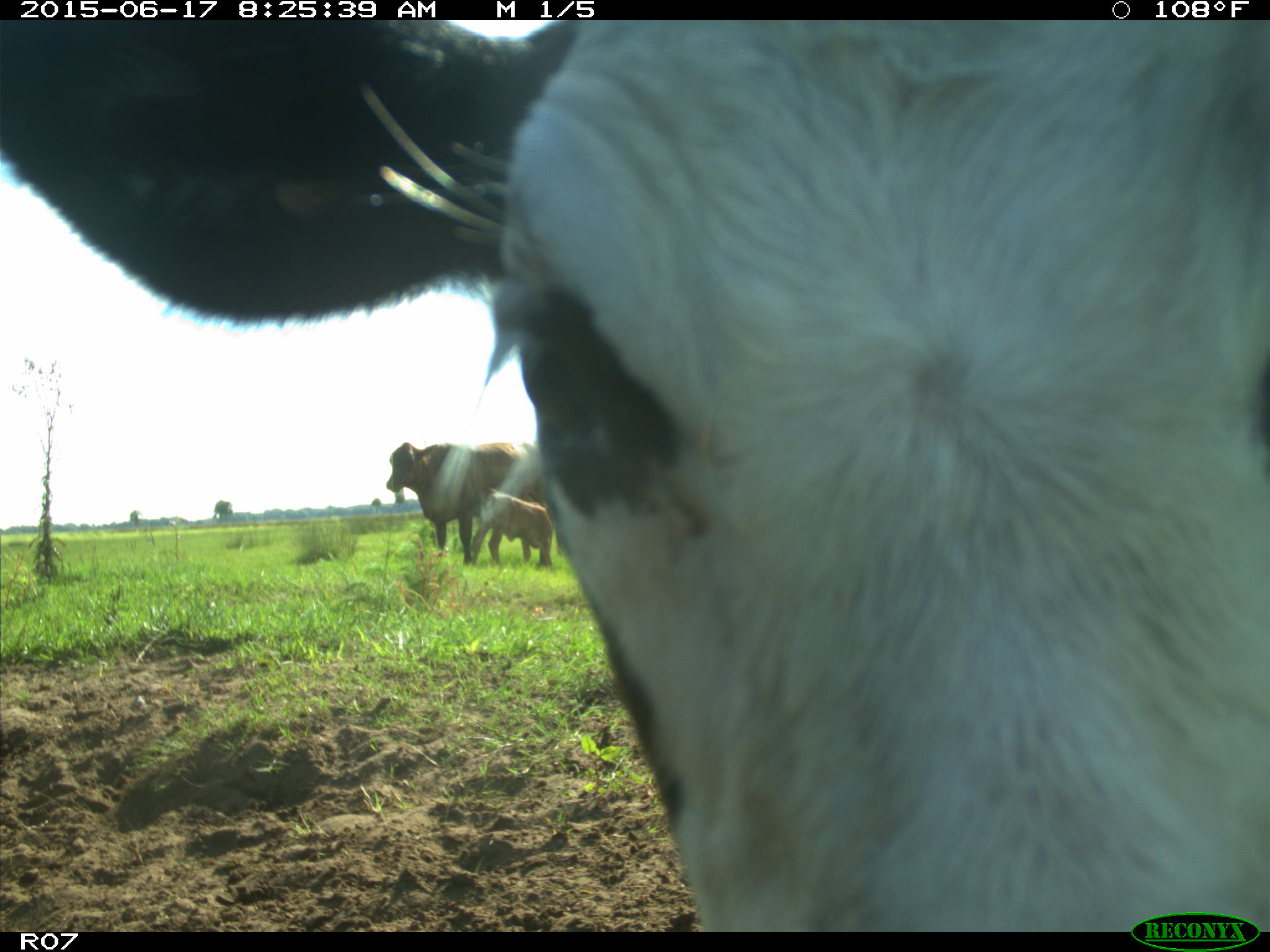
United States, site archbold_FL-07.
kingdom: Animalia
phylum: Chordata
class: Mammalia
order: Artiodactyla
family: Bovidae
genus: Bos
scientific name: Bos taurus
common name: domestic cow